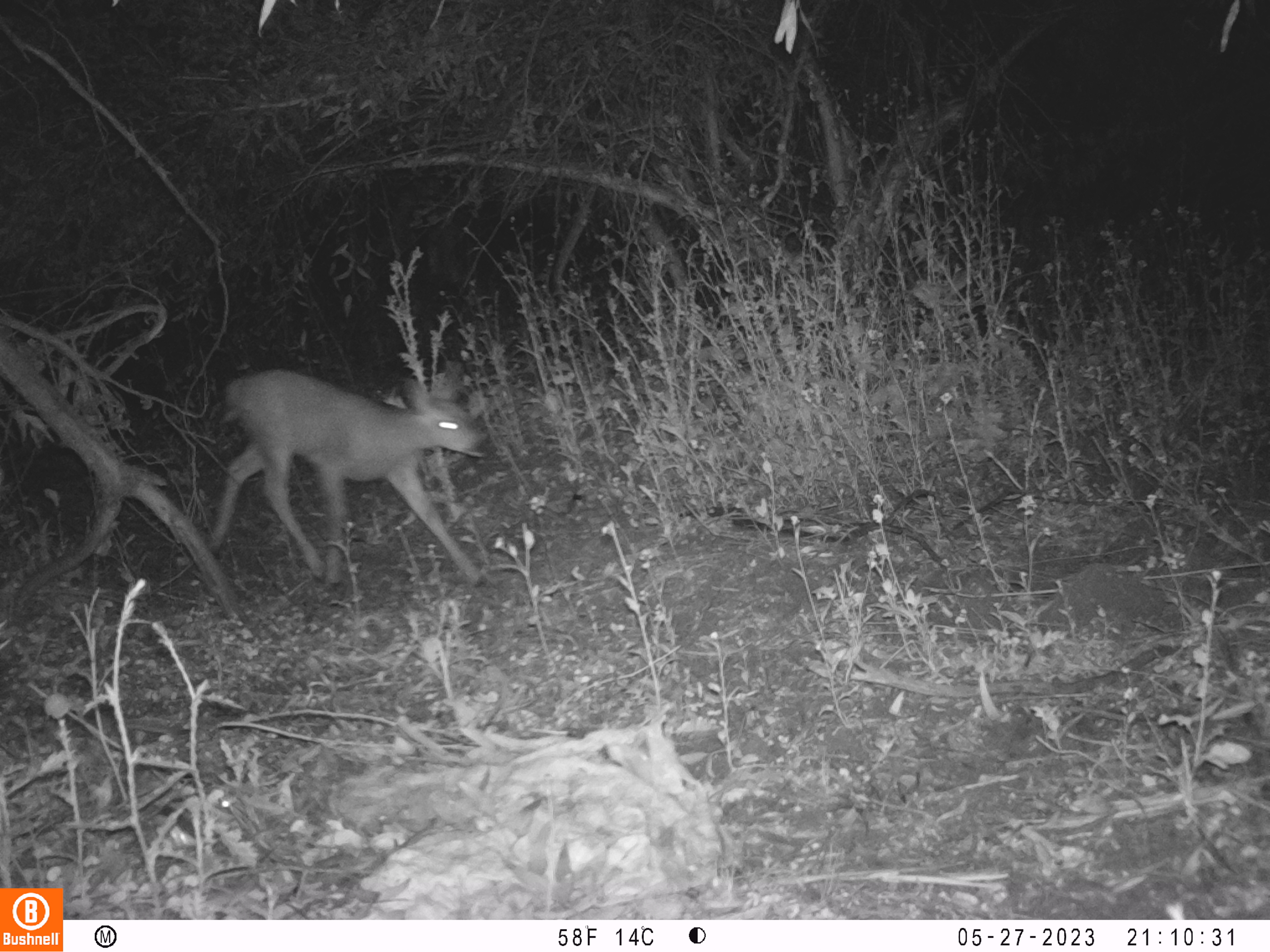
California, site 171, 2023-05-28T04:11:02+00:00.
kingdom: Animalia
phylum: Chordata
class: Mammalia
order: Artiodactyla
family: Cervidae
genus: Odocoileus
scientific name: Odocoileus hemionus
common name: mule deer